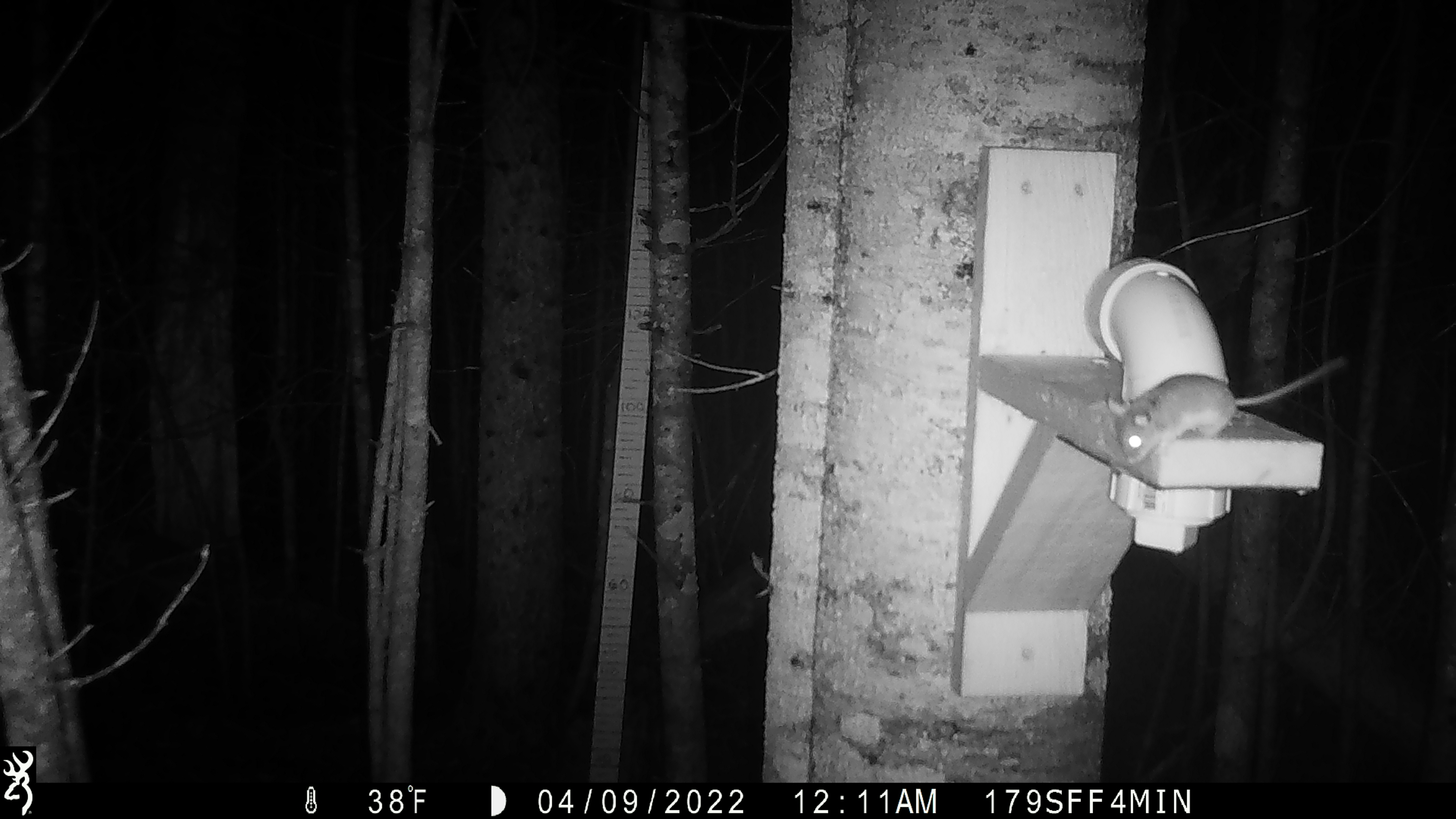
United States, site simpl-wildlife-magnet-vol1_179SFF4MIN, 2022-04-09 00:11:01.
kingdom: Animalia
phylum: Chordata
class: Mammalia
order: Rodentia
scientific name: Rodentia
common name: mouse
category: mouse sp.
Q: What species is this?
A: Mouse sp. (mouse) (Rodentia).